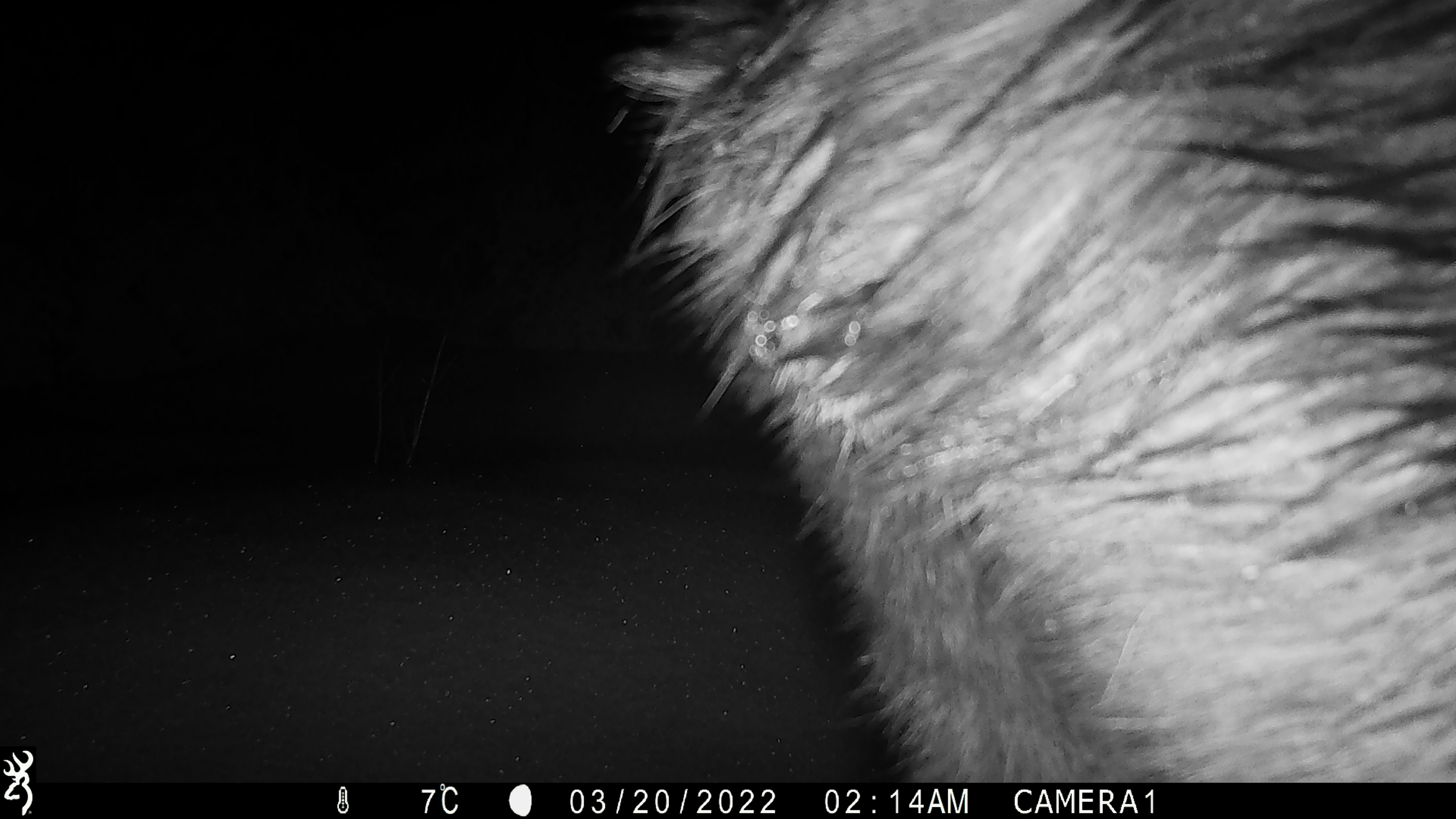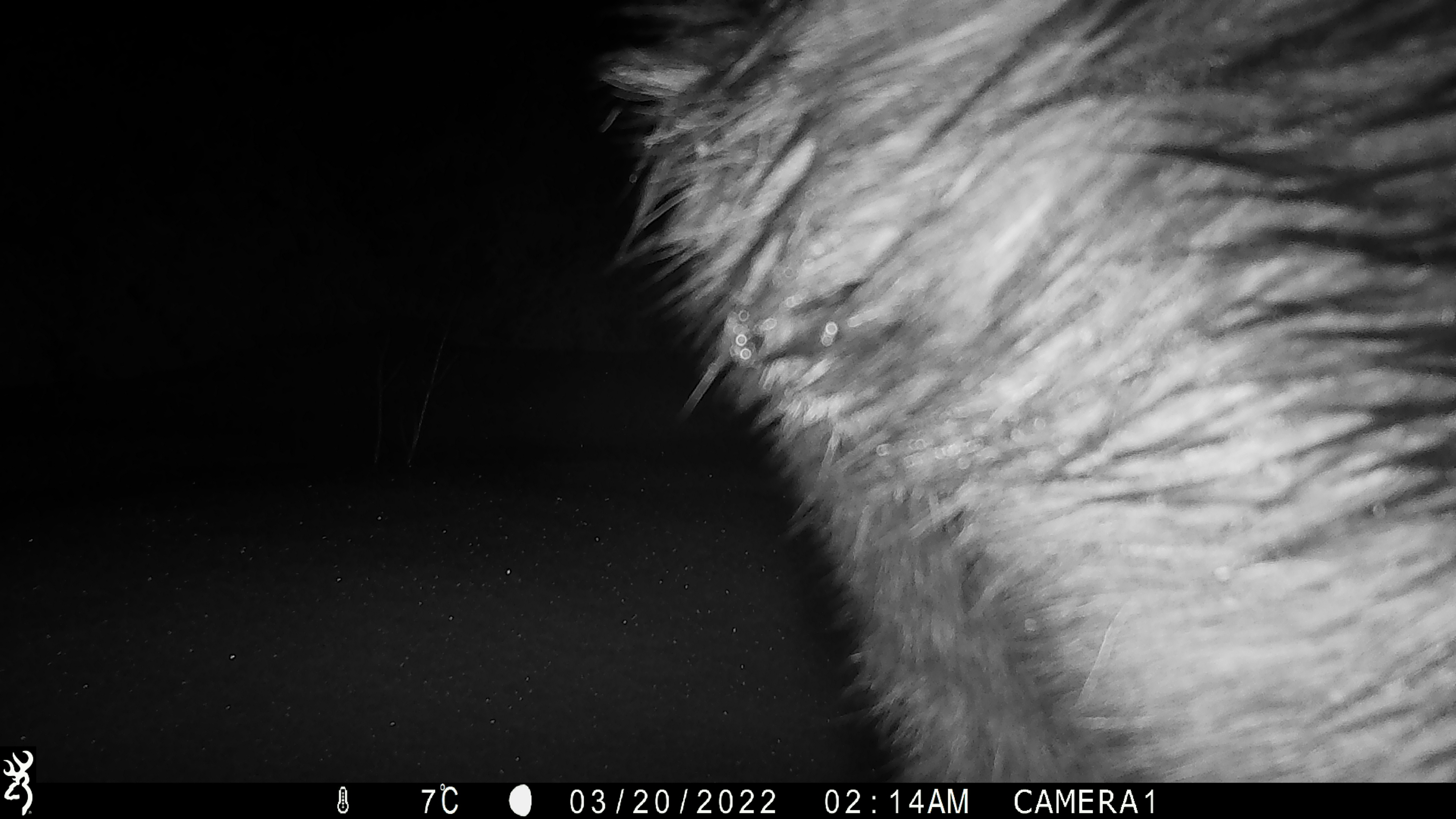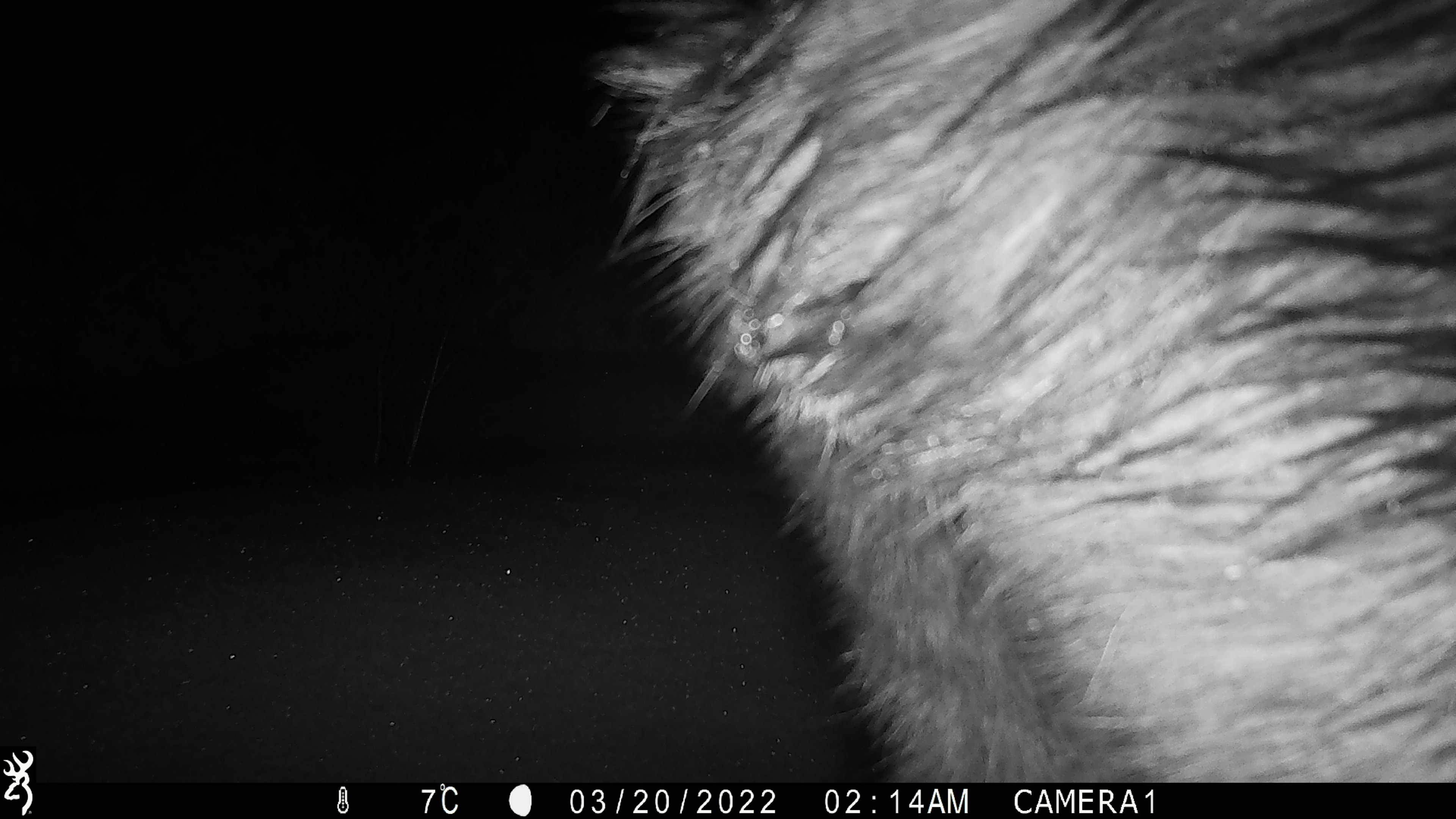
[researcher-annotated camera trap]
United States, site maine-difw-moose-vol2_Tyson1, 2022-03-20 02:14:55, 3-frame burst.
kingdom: Animalia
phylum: Chordata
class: Mammalia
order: Artiodactyla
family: Cervidae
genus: Alces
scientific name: Alces alces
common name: moose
Moose (Alces alces).